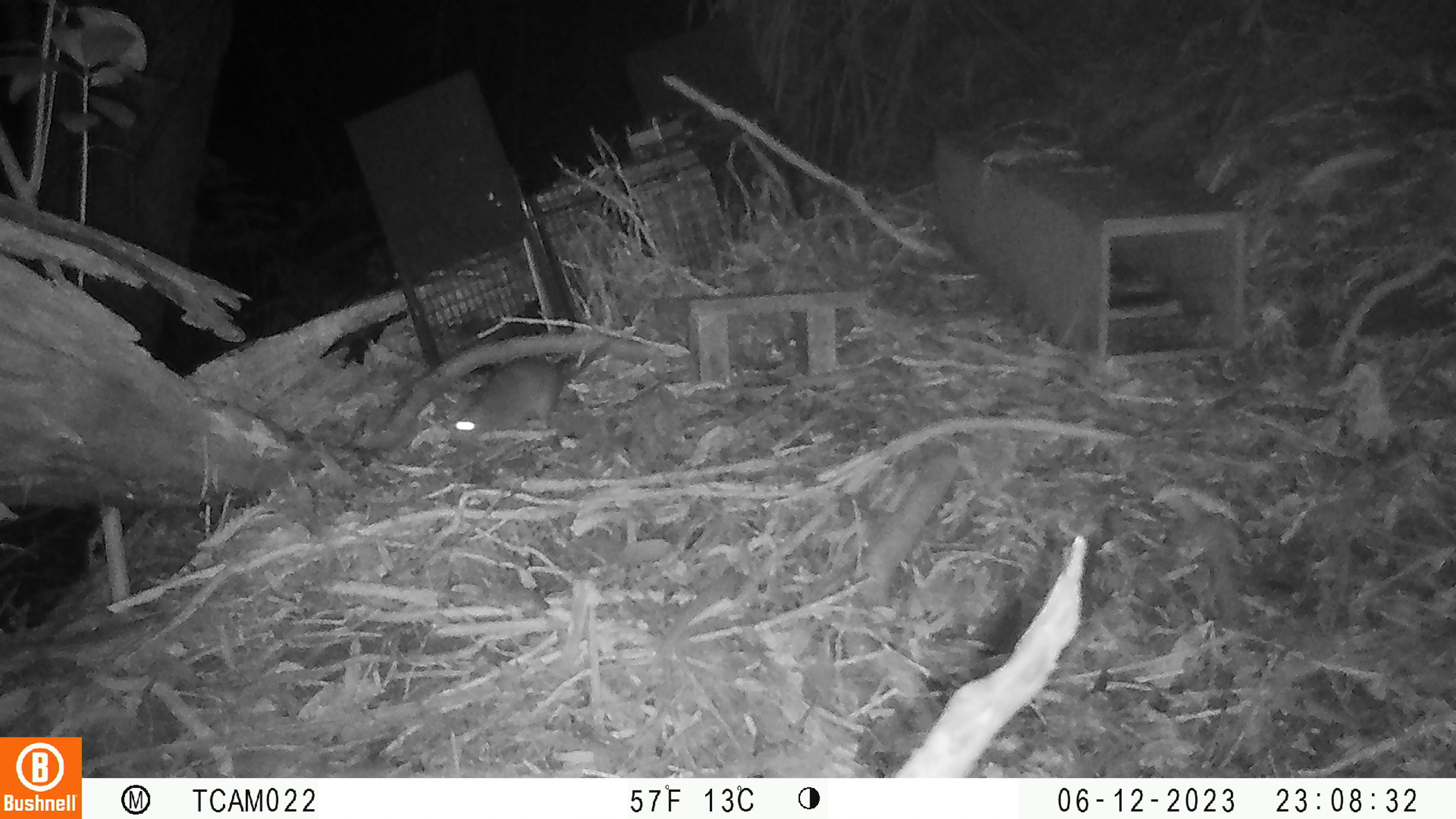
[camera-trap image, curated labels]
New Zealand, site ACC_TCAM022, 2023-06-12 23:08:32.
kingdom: Animalia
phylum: Chordata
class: Mammalia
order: Rodentia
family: Muridae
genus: Rattus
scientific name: Rattus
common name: rat